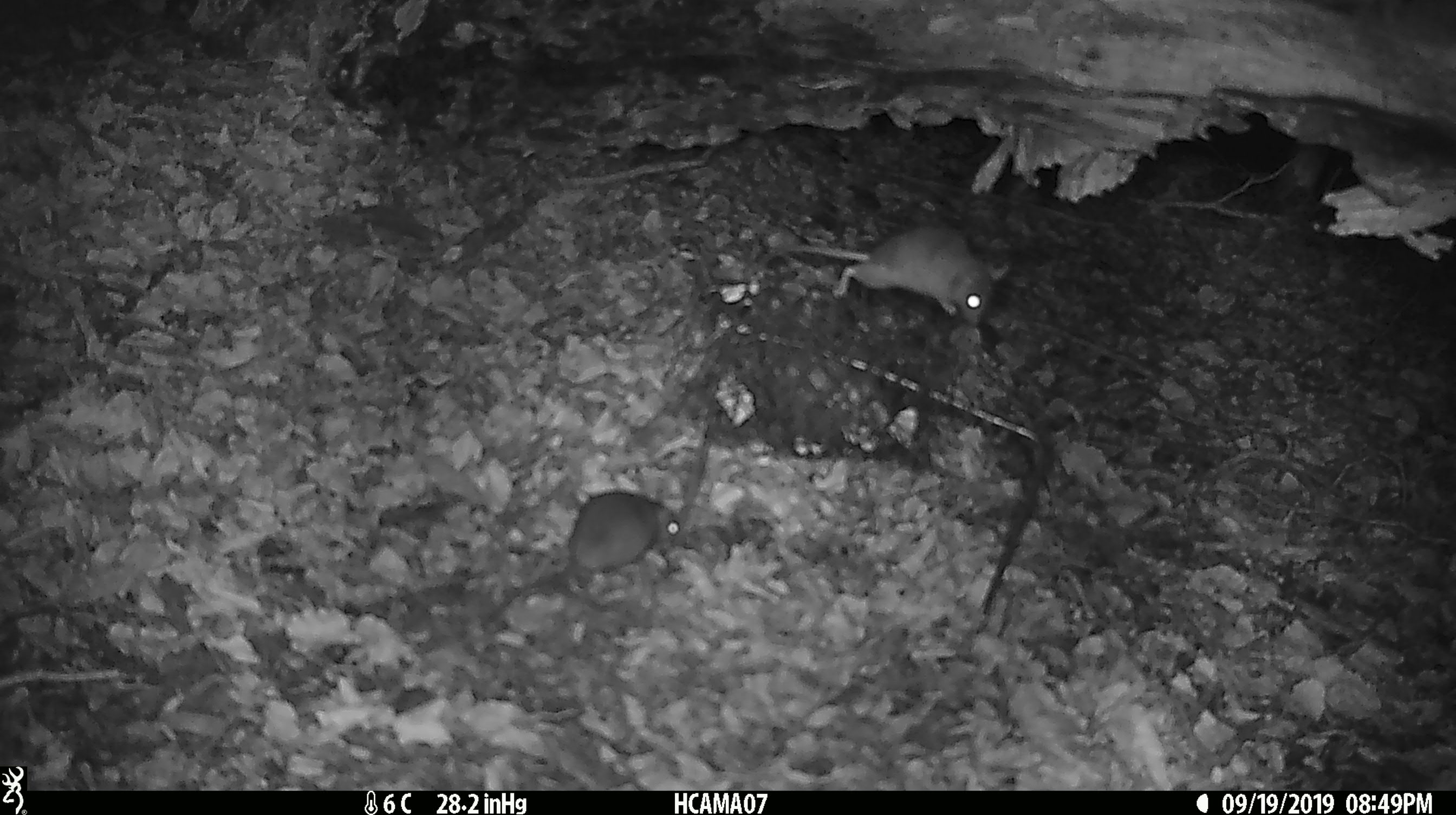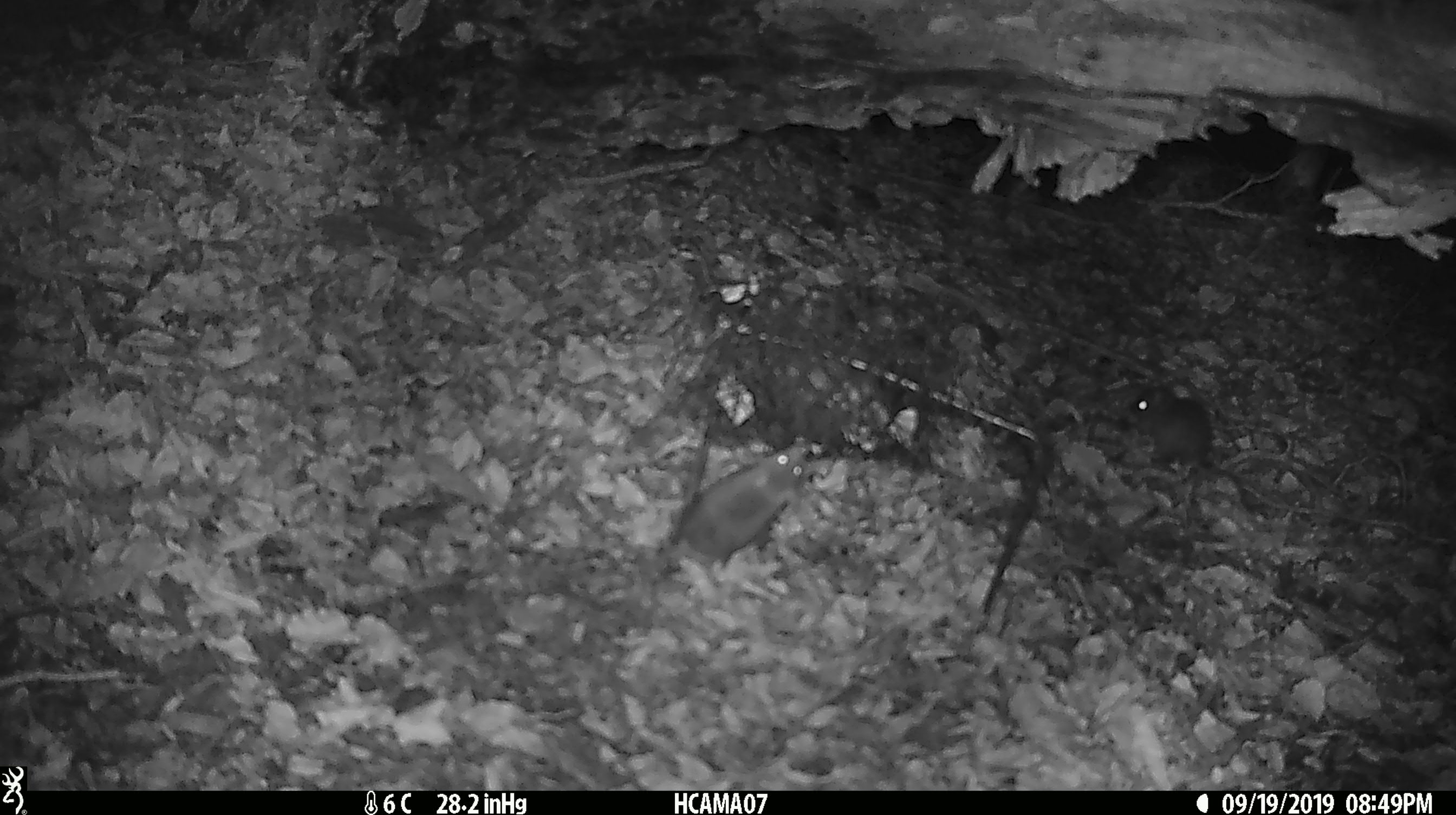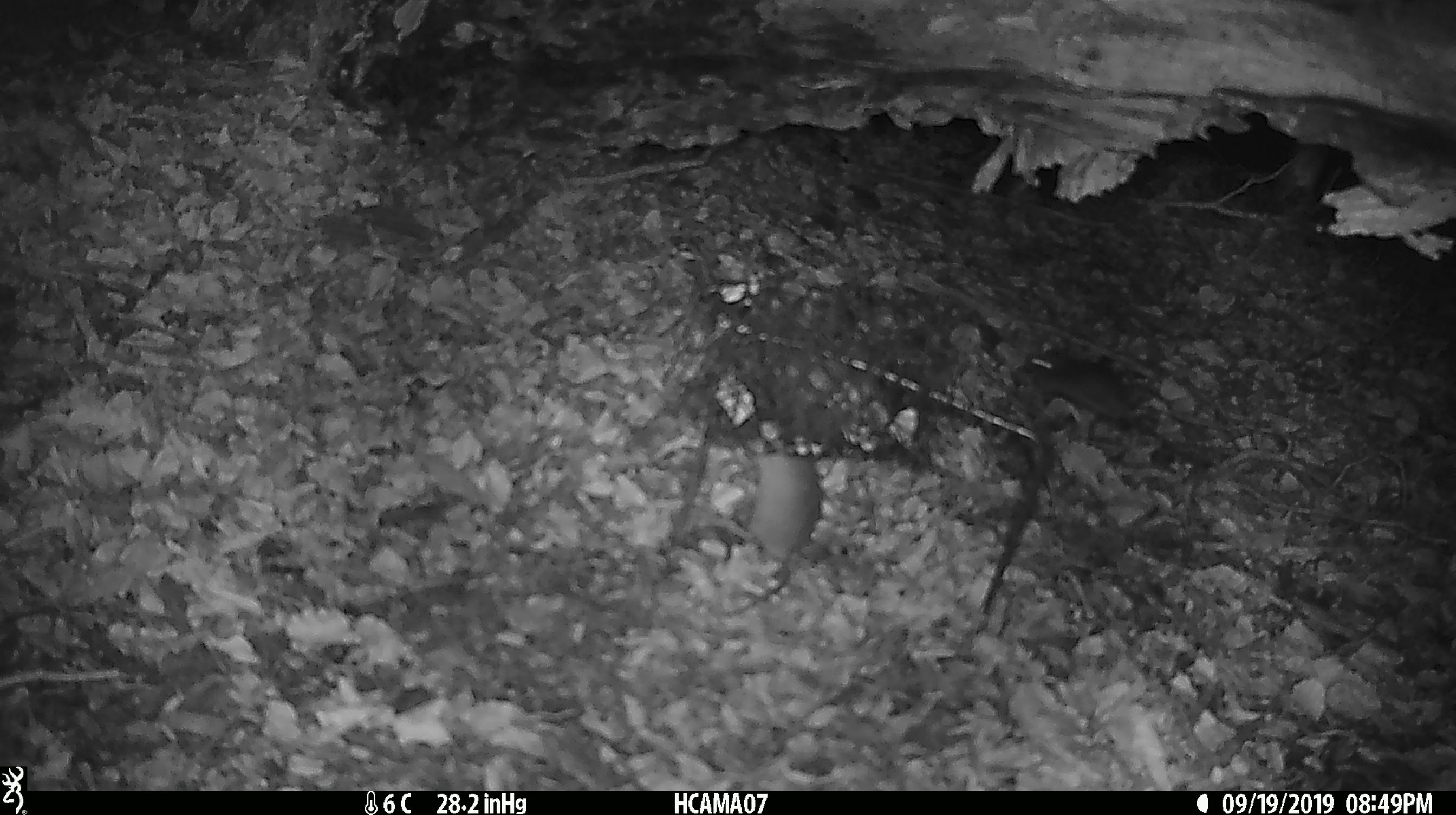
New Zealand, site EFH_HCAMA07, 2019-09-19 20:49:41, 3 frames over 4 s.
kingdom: Animalia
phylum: Chordata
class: Mammalia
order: Rodentia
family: Muridae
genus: Mus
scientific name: Mus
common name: mouse